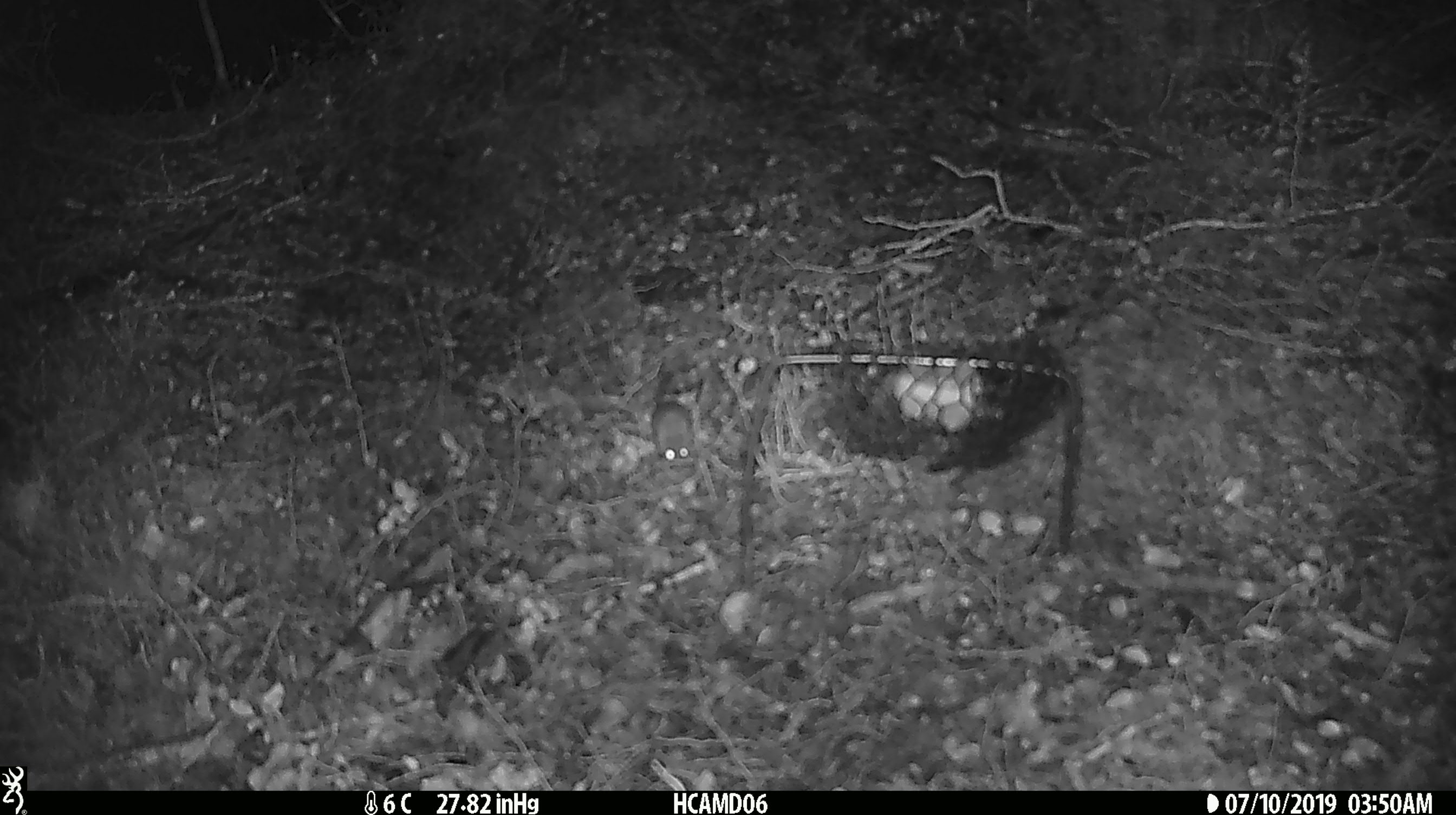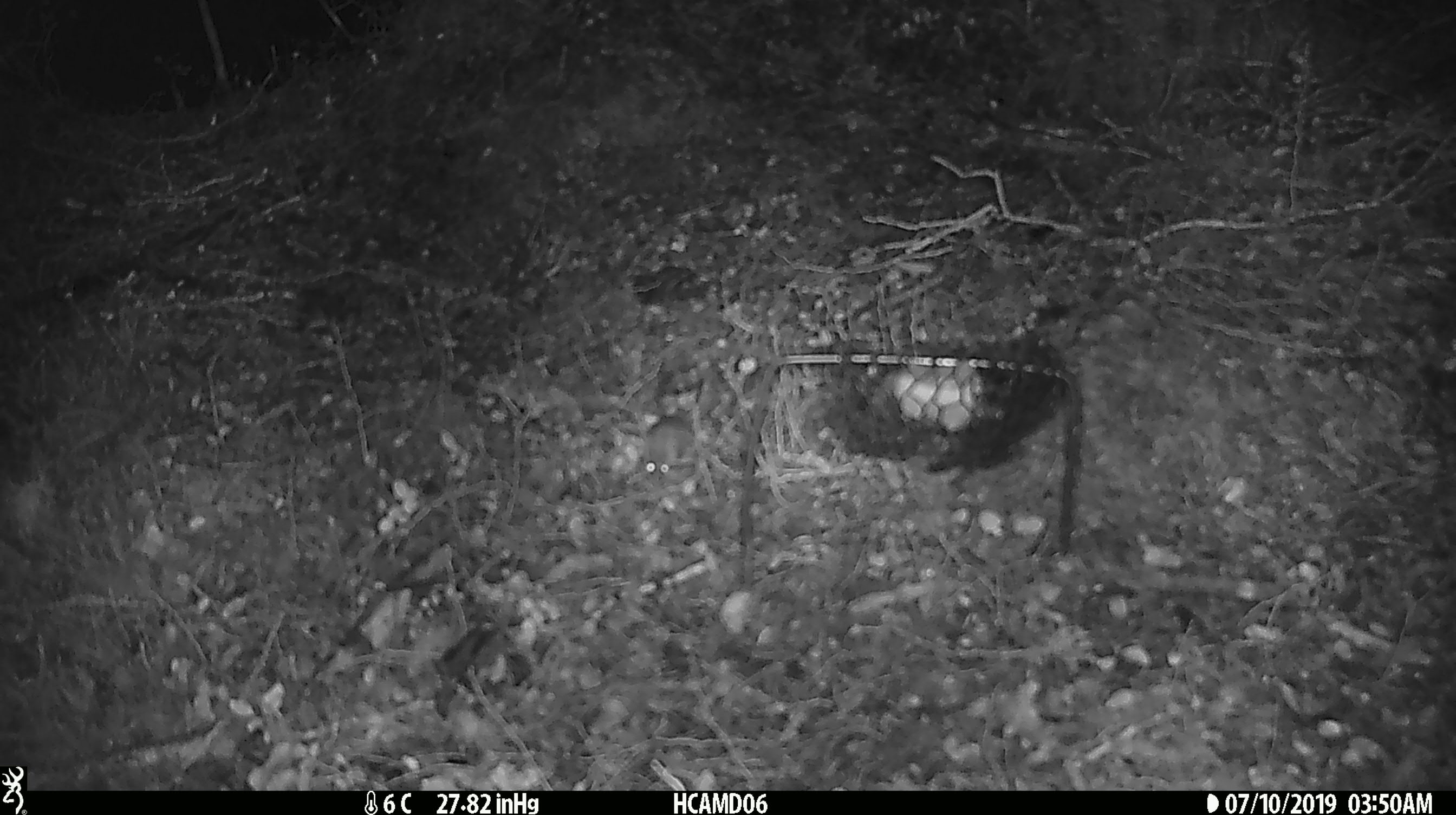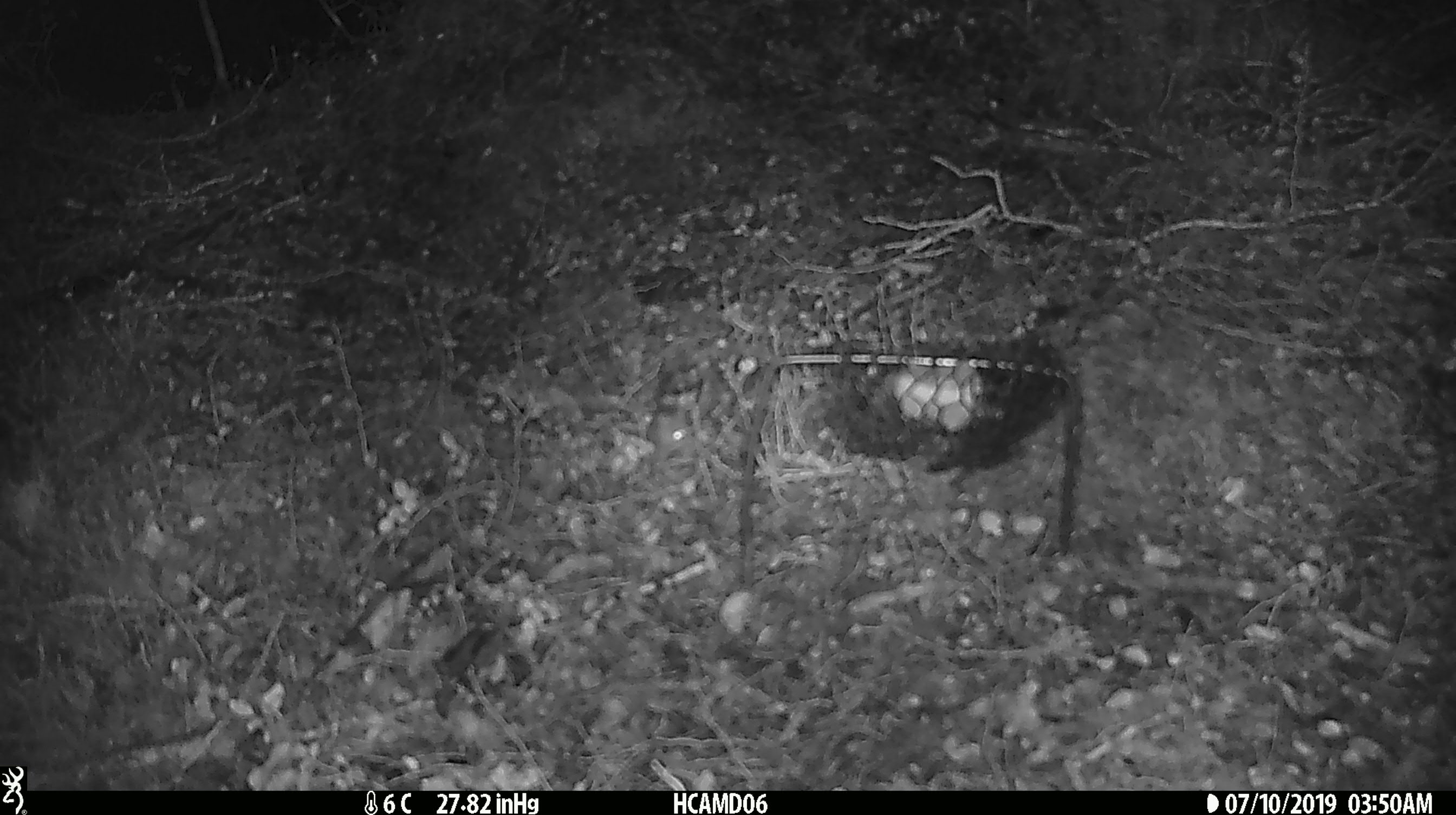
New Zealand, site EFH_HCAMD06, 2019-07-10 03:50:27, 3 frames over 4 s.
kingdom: Animalia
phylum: Chordata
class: Mammalia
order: Rodentia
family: Muridae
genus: Mus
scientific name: Mus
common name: mouse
Mouse (Mus).